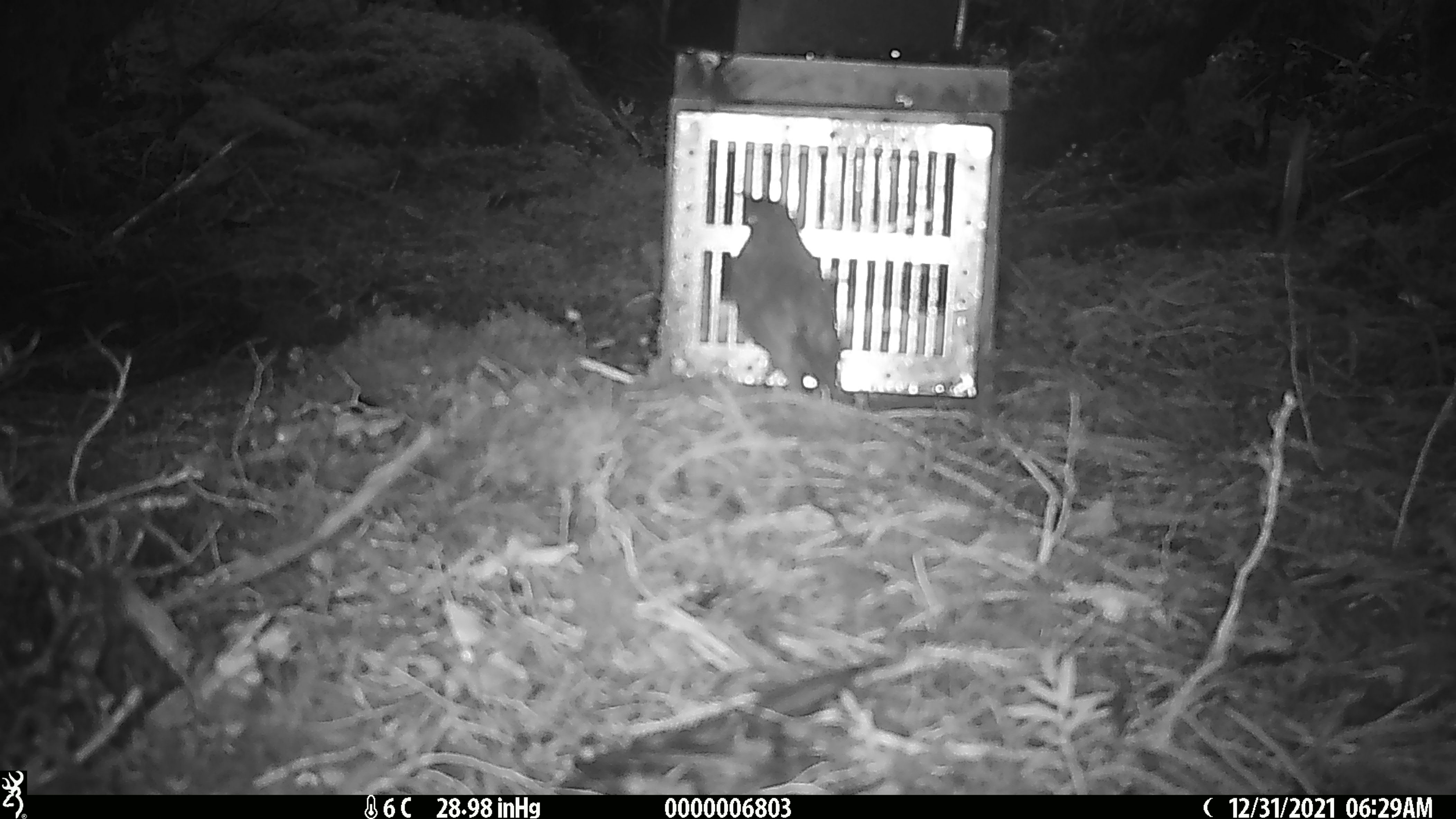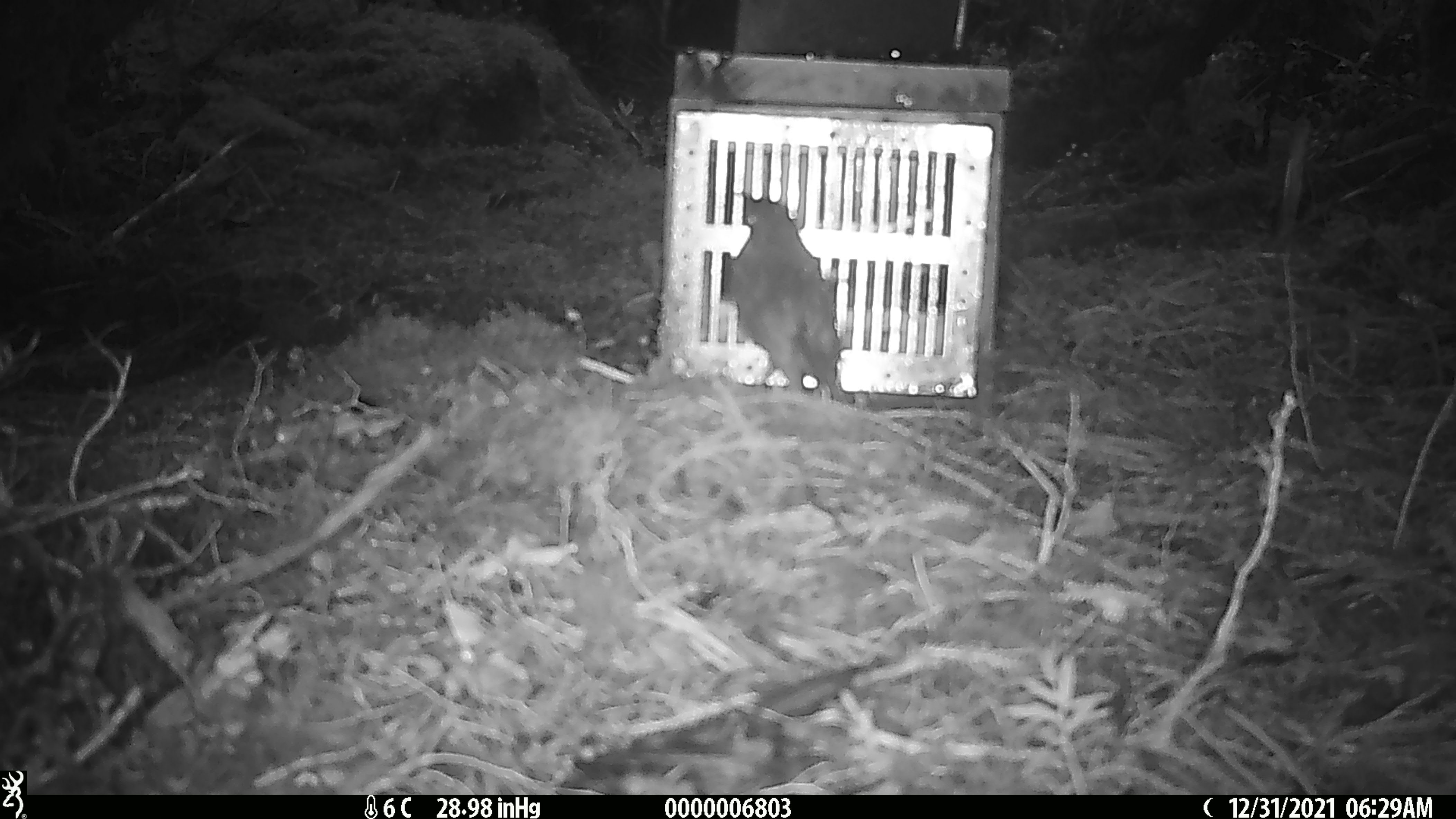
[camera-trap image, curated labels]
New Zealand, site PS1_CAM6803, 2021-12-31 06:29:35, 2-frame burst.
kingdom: Animalia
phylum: Chordata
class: Aves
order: Passeriformes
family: Petroicidae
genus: Petroica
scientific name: Petroica australis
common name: new zealand robin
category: robin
Robin (new zealand robin) (Petroica australis).